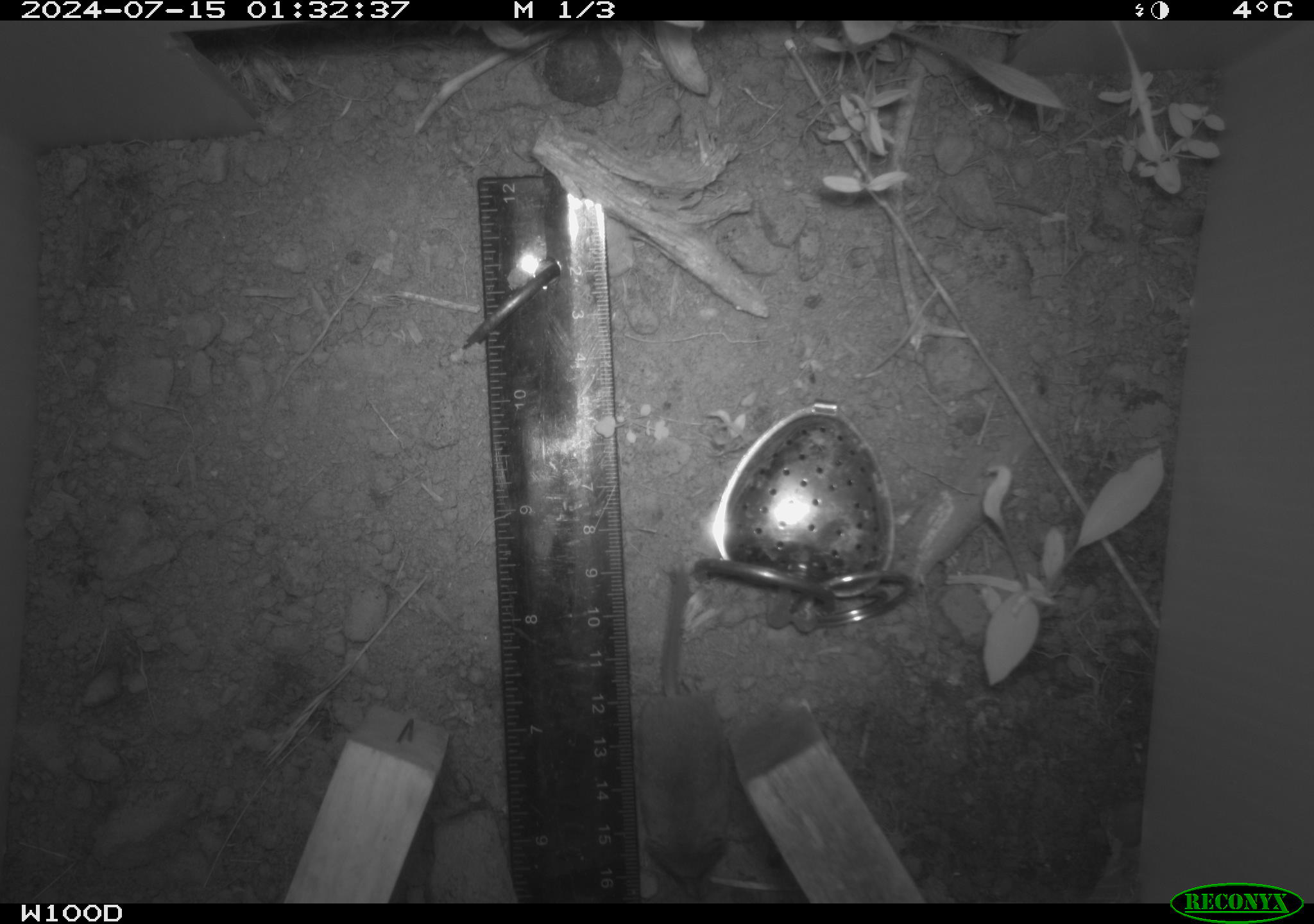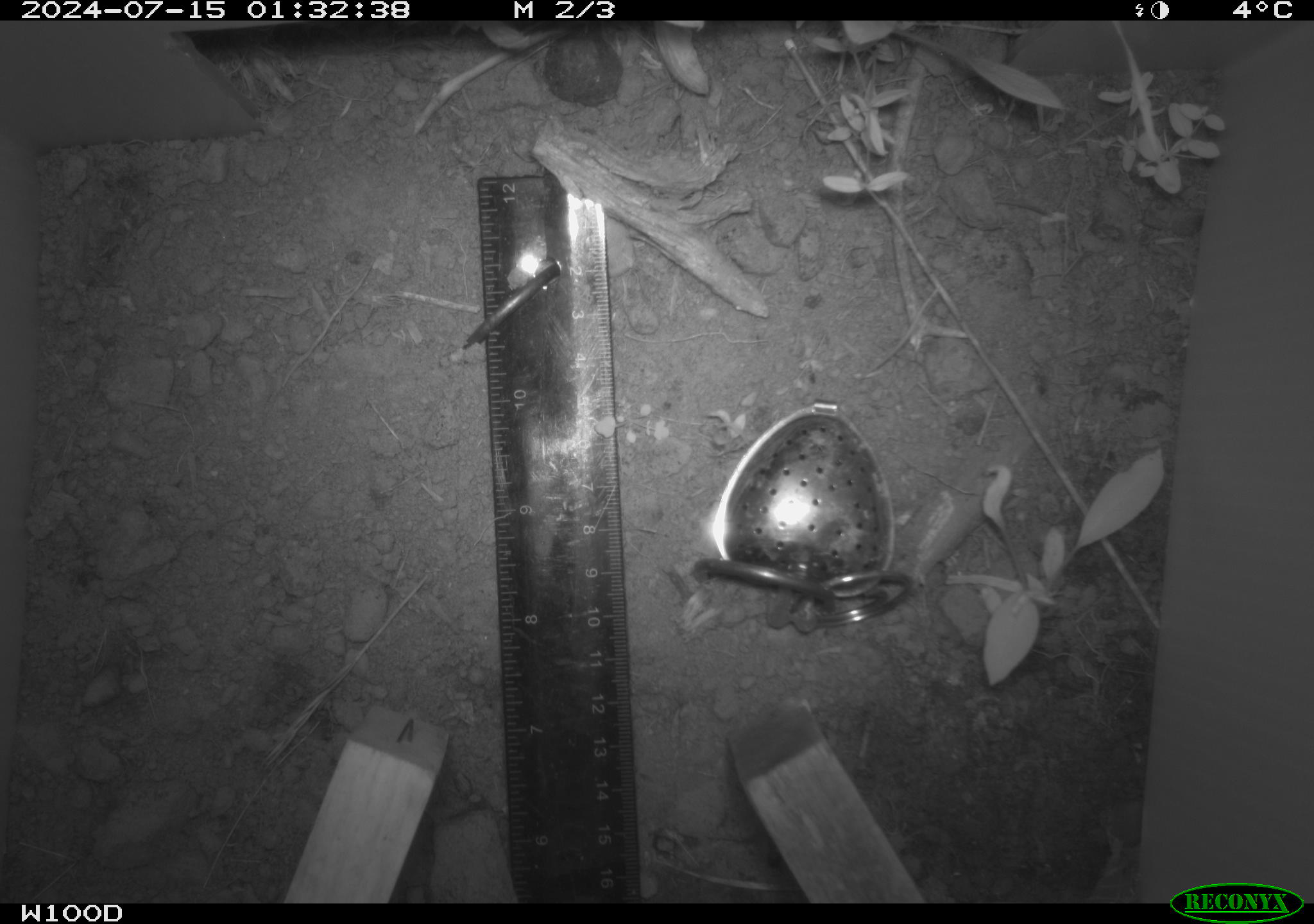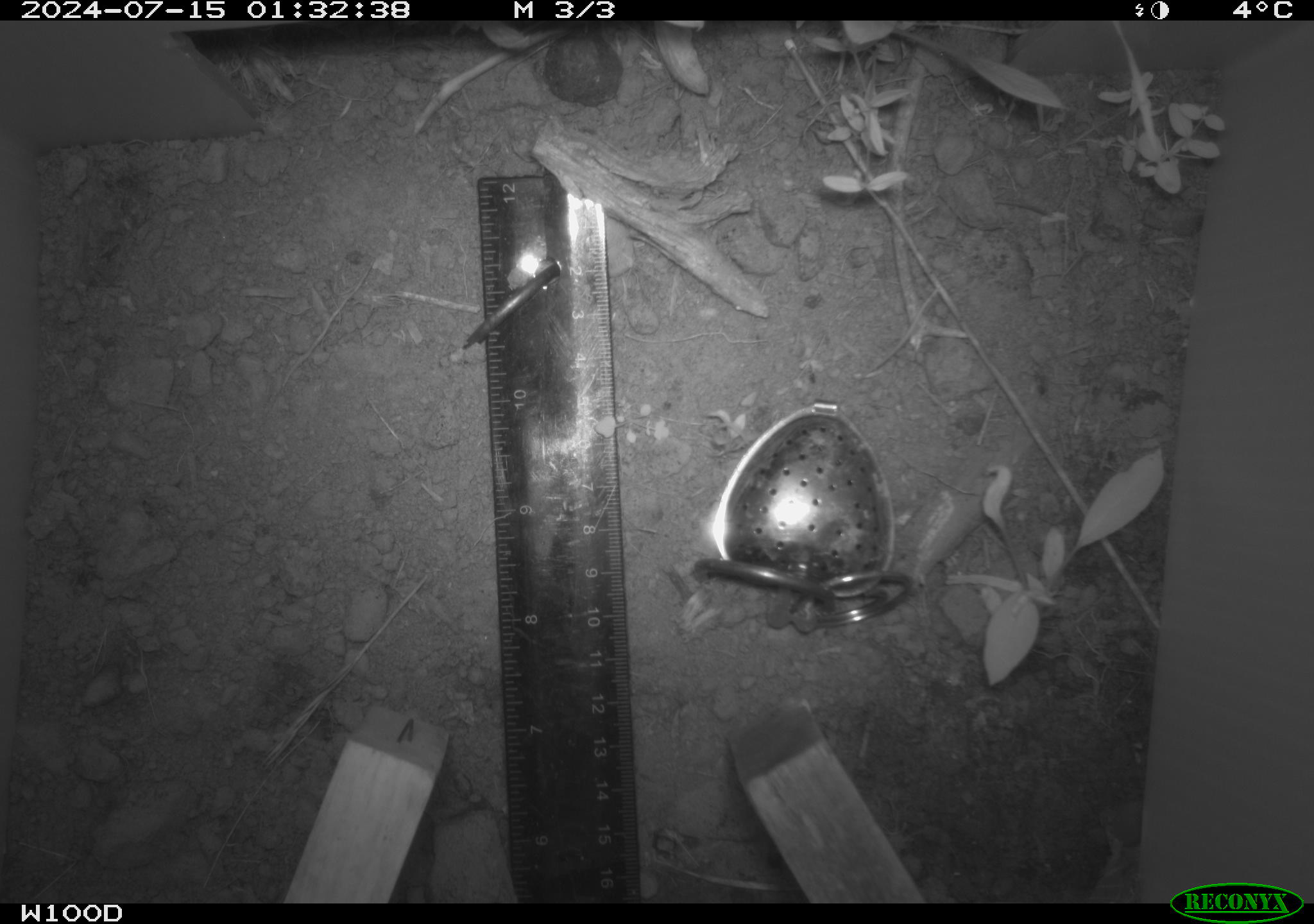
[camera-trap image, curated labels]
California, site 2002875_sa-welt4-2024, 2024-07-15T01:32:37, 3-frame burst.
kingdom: Animalia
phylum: Chordata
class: Mammalia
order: Eulipotyphla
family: Soricidae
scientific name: Soricidae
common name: shrews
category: soricidae family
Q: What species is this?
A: Soricidae family (shrews) (Soricidae).